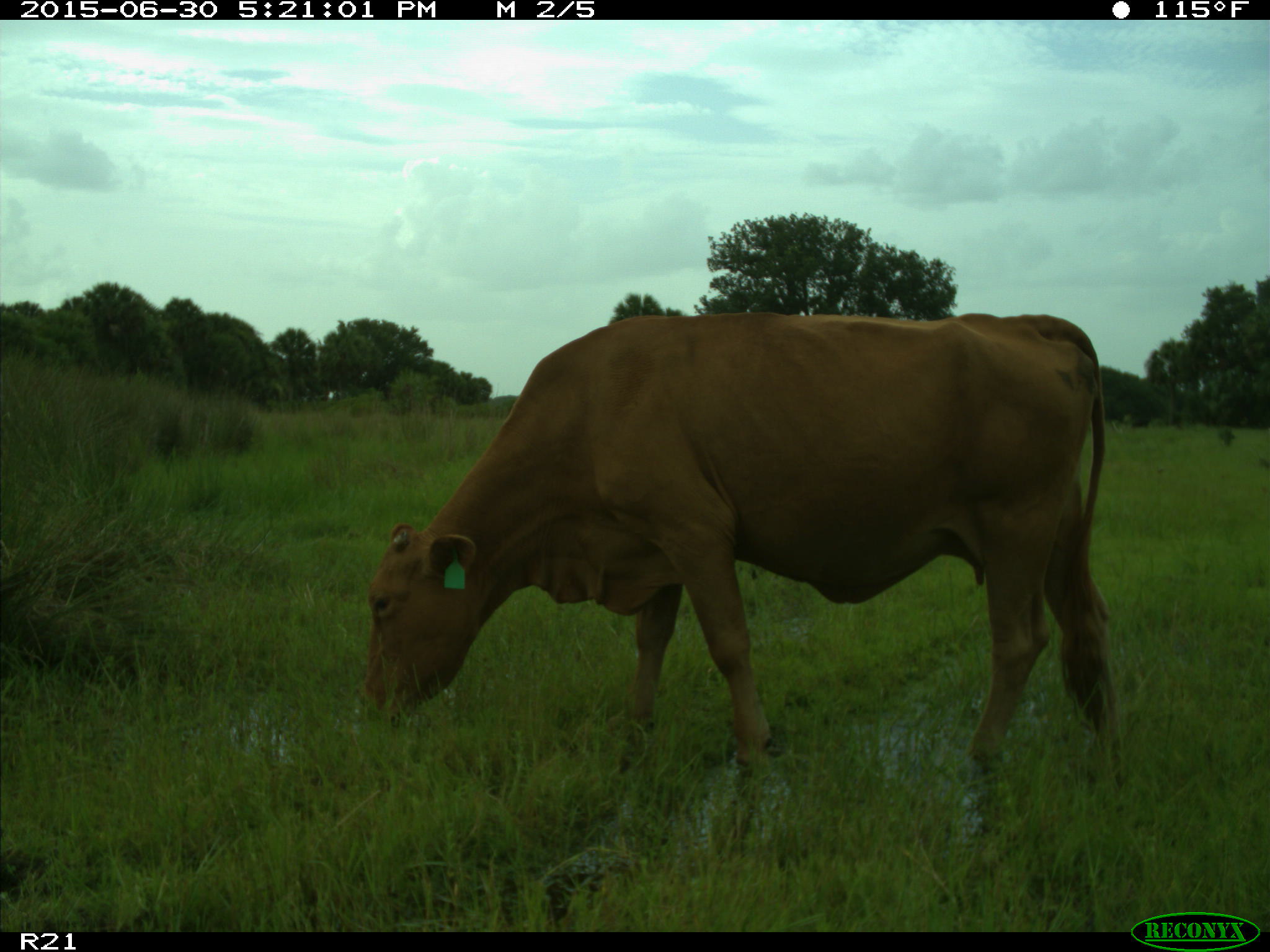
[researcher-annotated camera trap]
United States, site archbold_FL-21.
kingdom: Animalia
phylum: Chordata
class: Mammalia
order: Artiodactyla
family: Bovidae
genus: Bos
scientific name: Bos taurus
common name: domestic cow